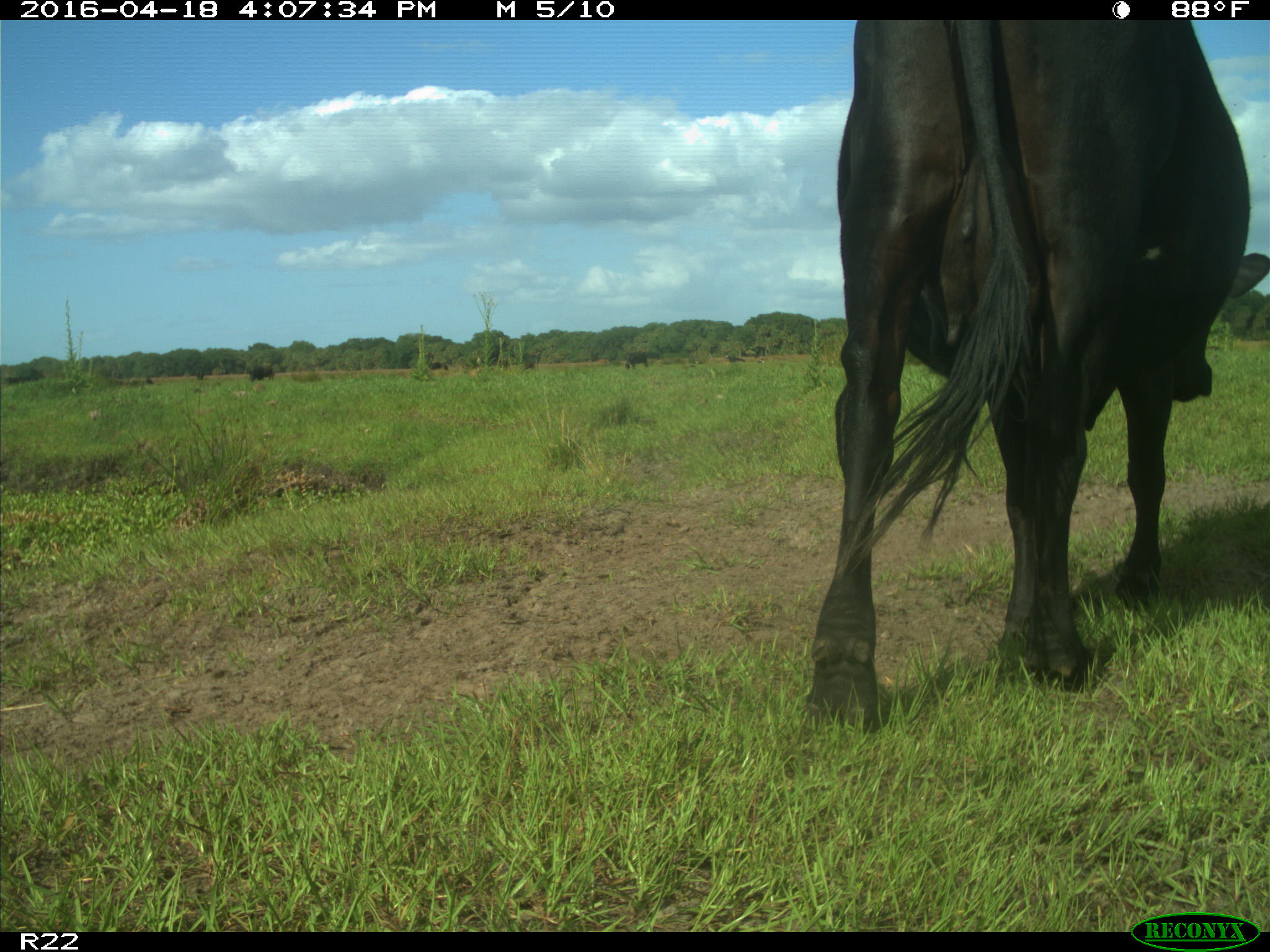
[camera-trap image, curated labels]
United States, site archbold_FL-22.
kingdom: Animalia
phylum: Chordata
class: Mammalia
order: Artiodactyla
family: Bovidae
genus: Bos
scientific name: Bos taurus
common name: domestic cow